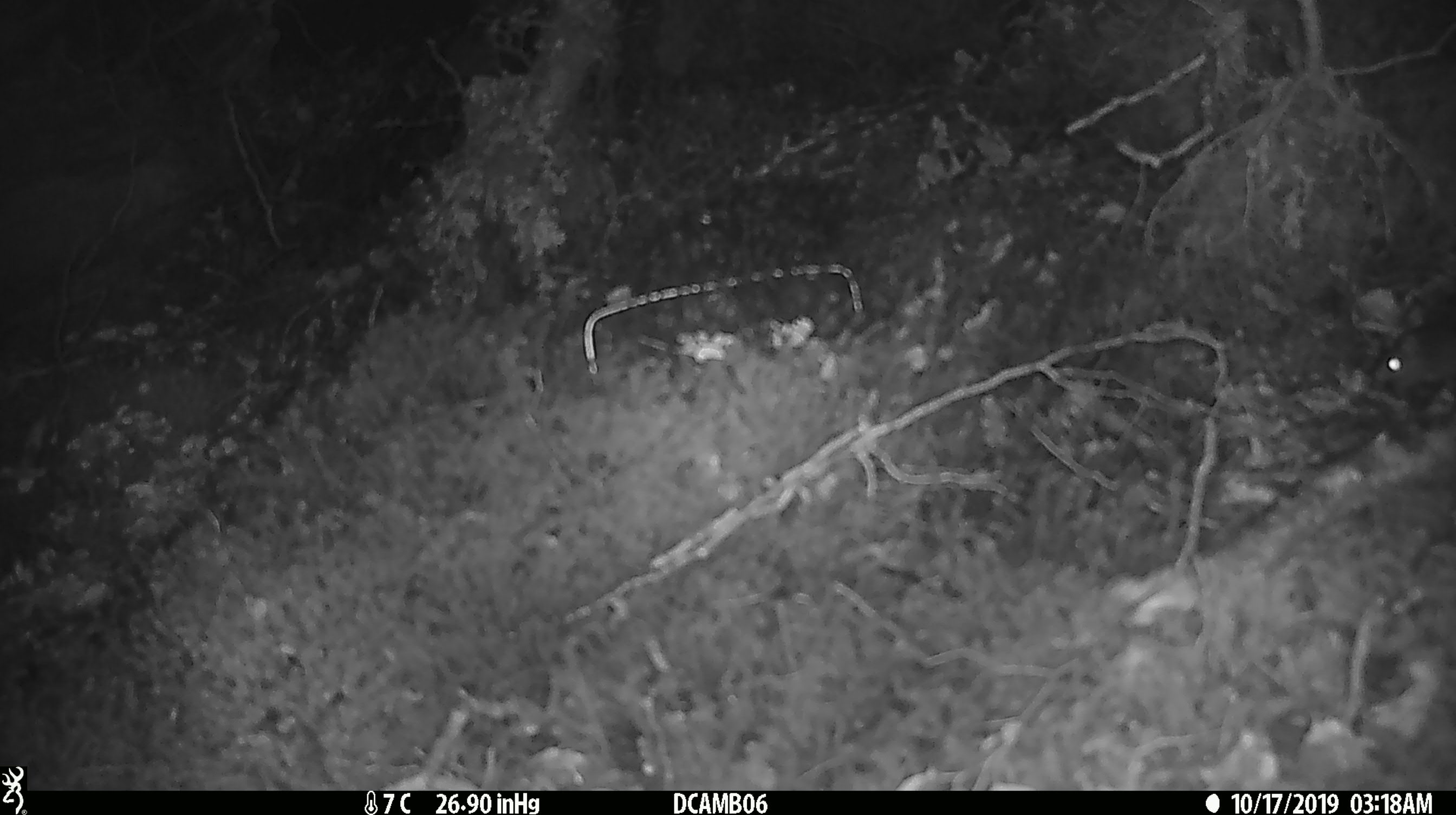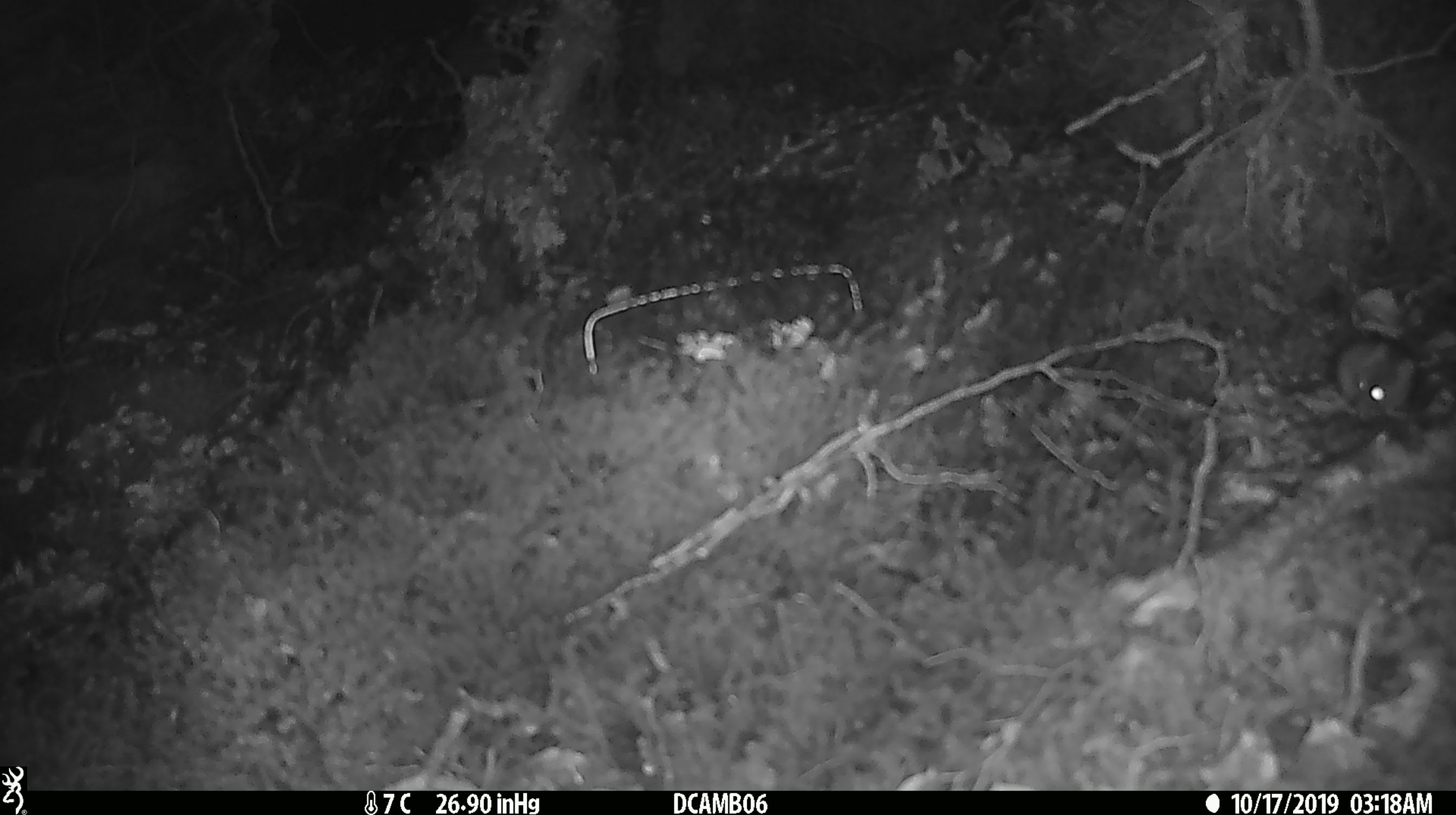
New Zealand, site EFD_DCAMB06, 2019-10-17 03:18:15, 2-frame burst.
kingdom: Animalia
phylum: Chordata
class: Mammalia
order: Rodentia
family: Muridae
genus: Mus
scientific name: Mus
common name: mouse